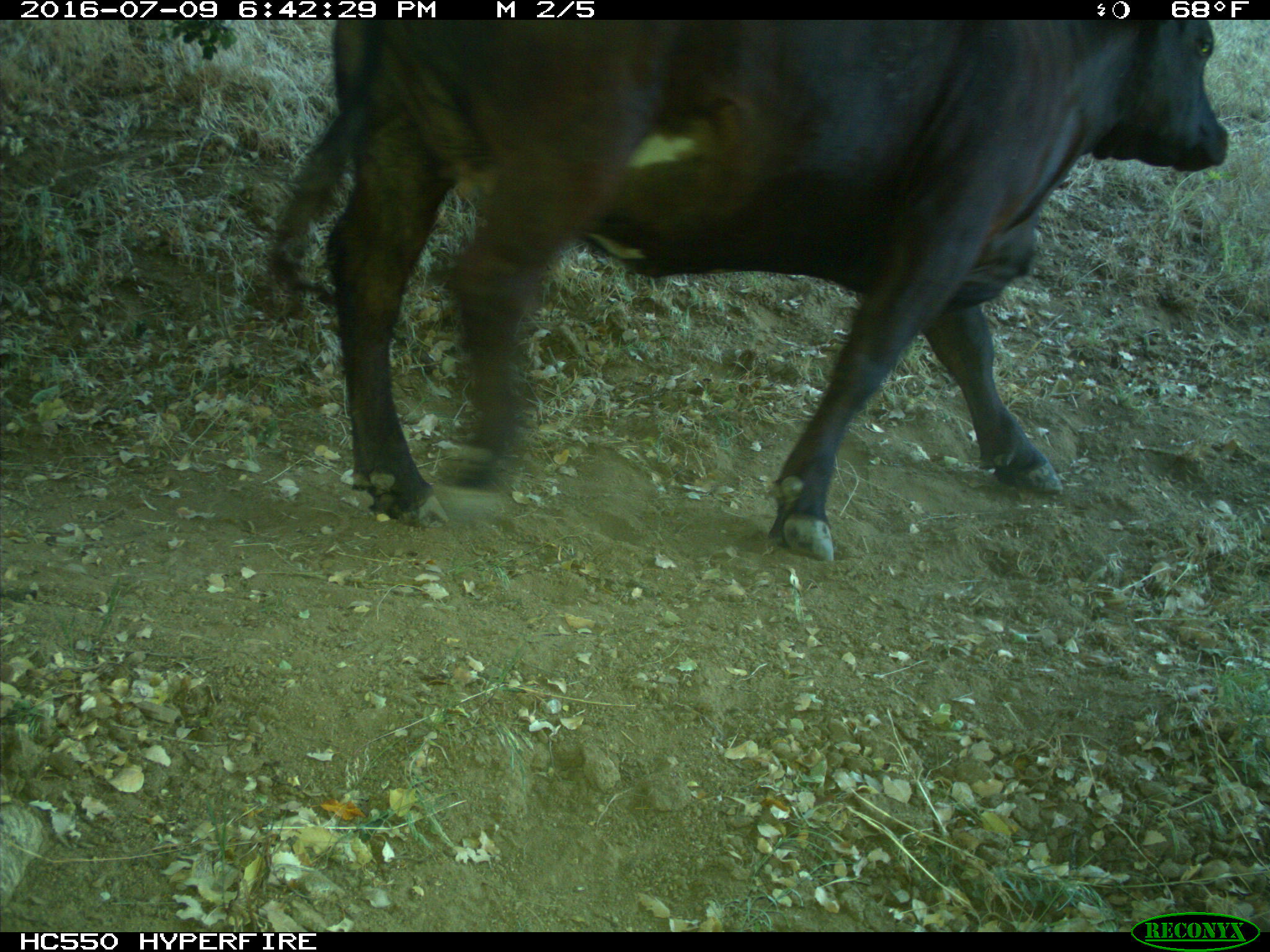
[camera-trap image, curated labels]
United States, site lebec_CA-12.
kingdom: Animalia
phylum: Chordata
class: Mammalia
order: Artiodactyla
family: Bovidae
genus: Bos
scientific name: Bos taurus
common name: domestic cow